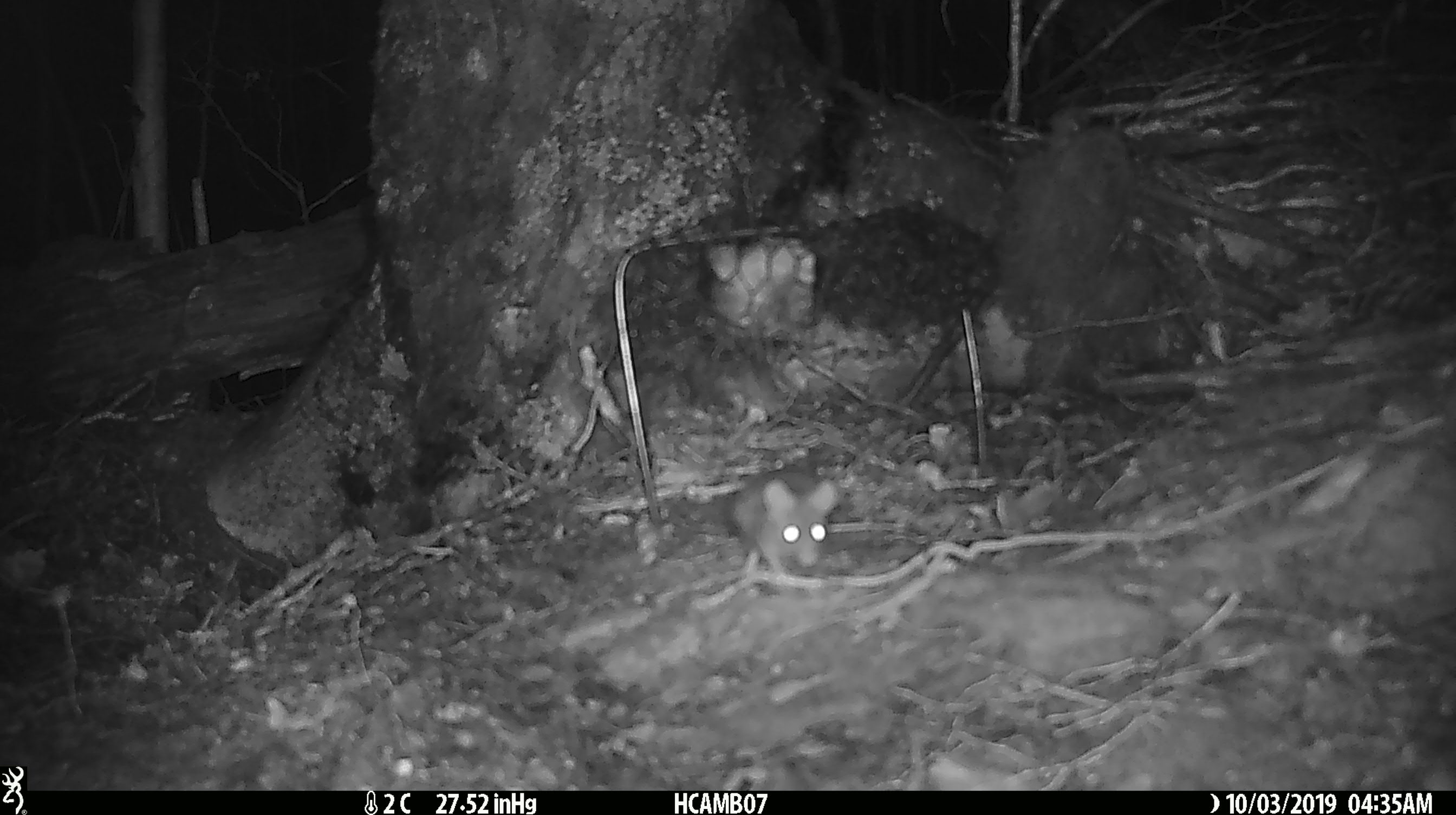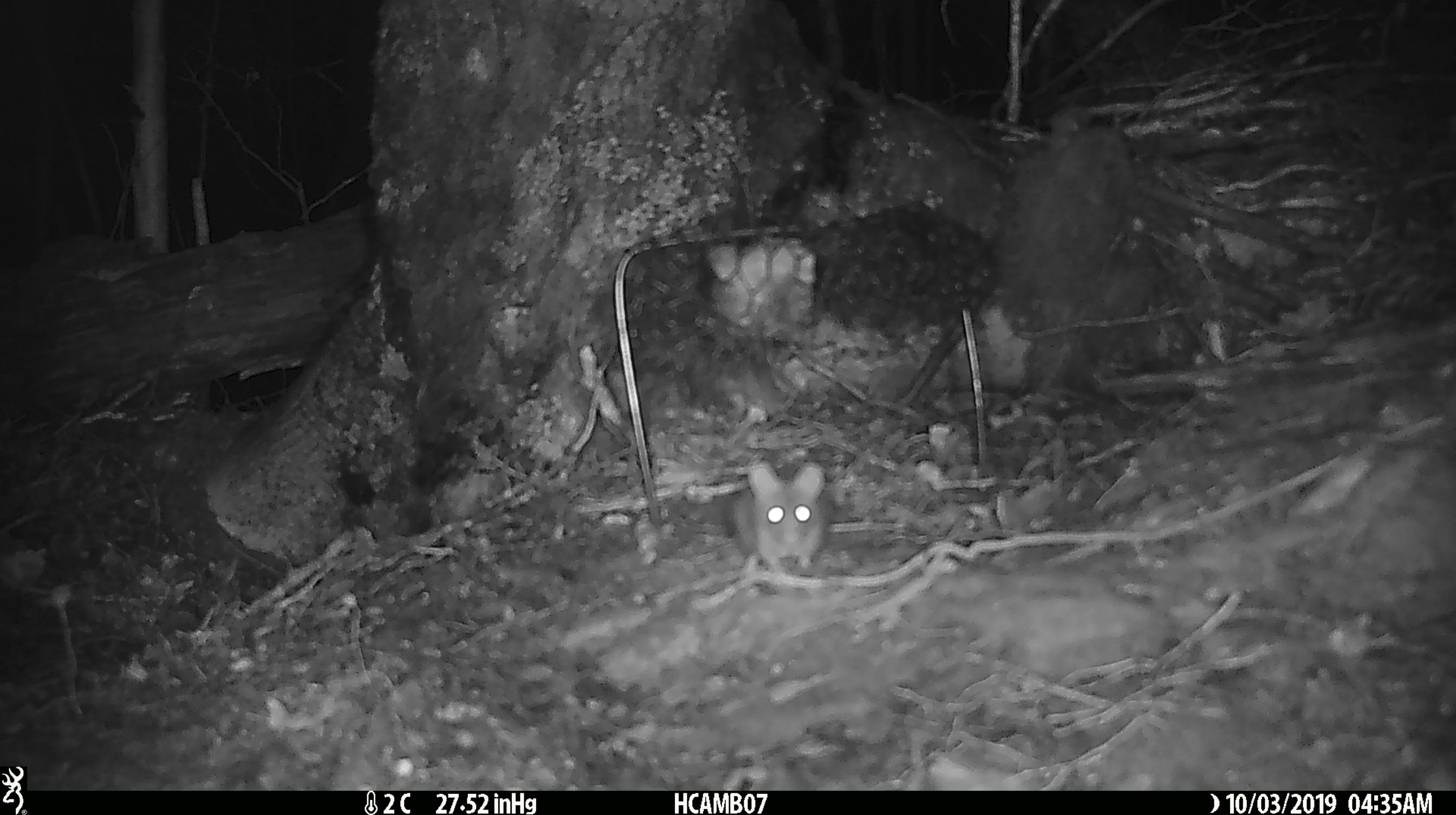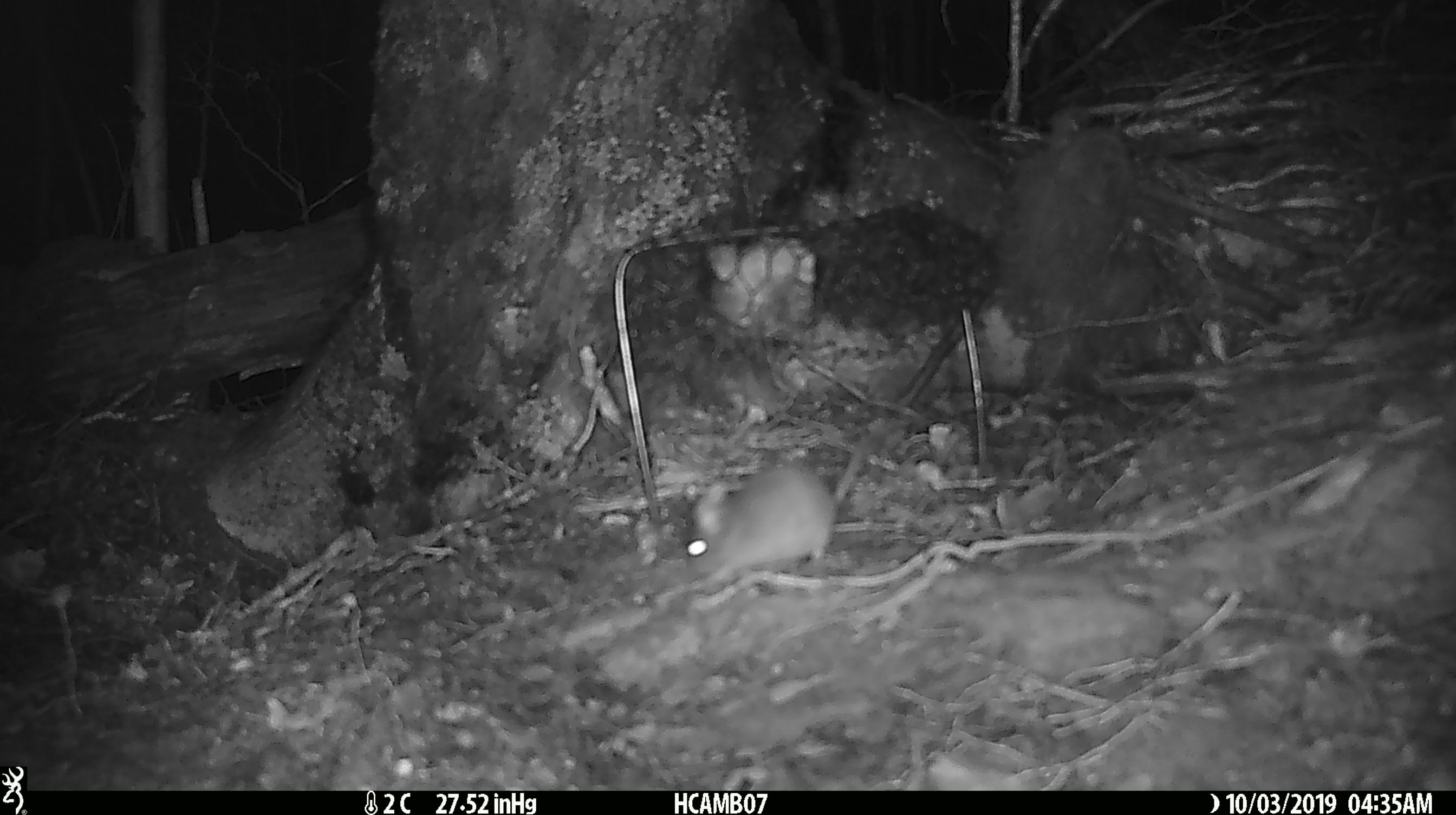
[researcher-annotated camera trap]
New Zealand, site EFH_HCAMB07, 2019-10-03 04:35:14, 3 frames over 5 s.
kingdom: Animalia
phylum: Chordata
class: Mammalia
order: Rodentia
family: Muridae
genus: Mus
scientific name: Mus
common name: mouse